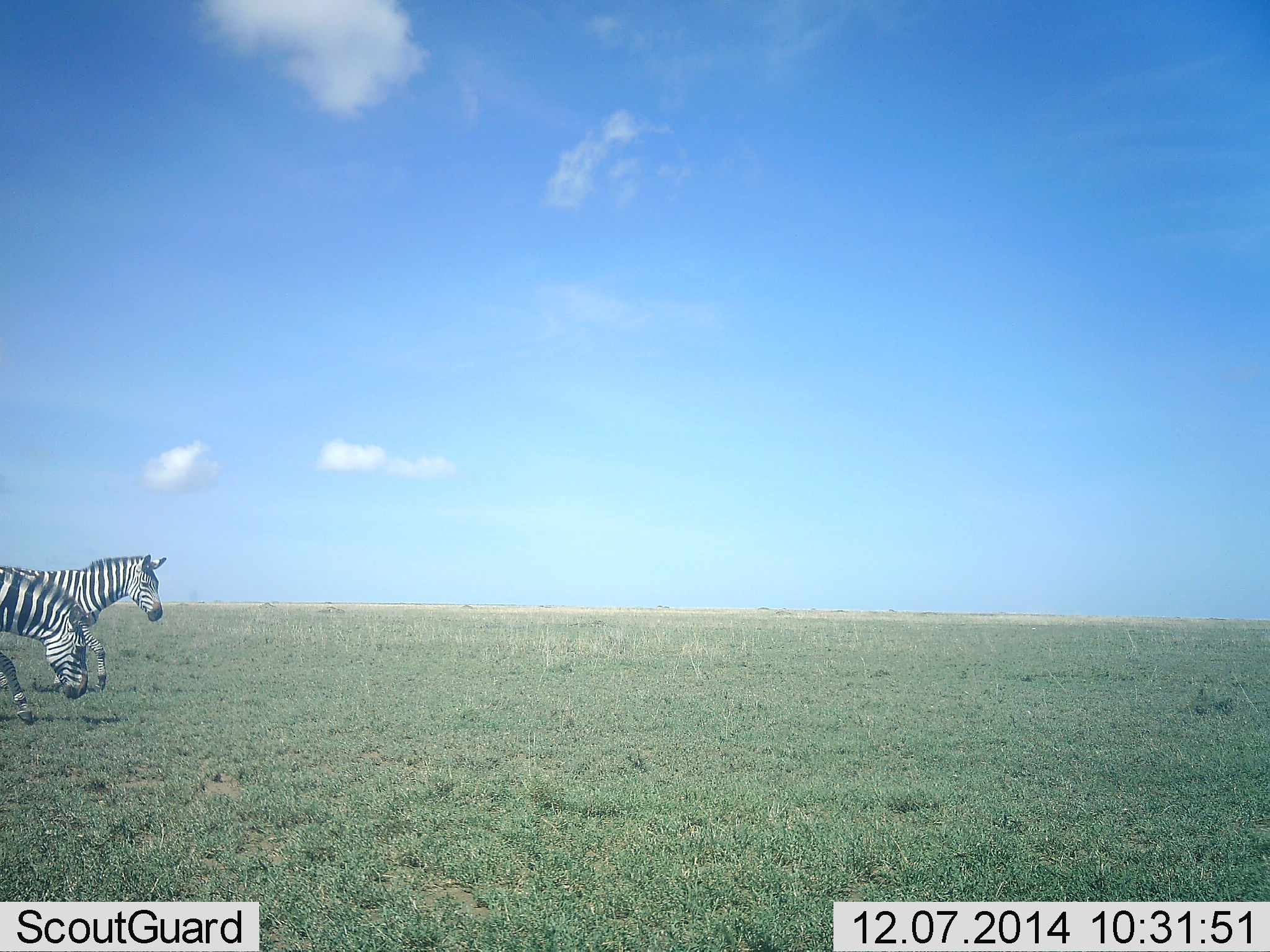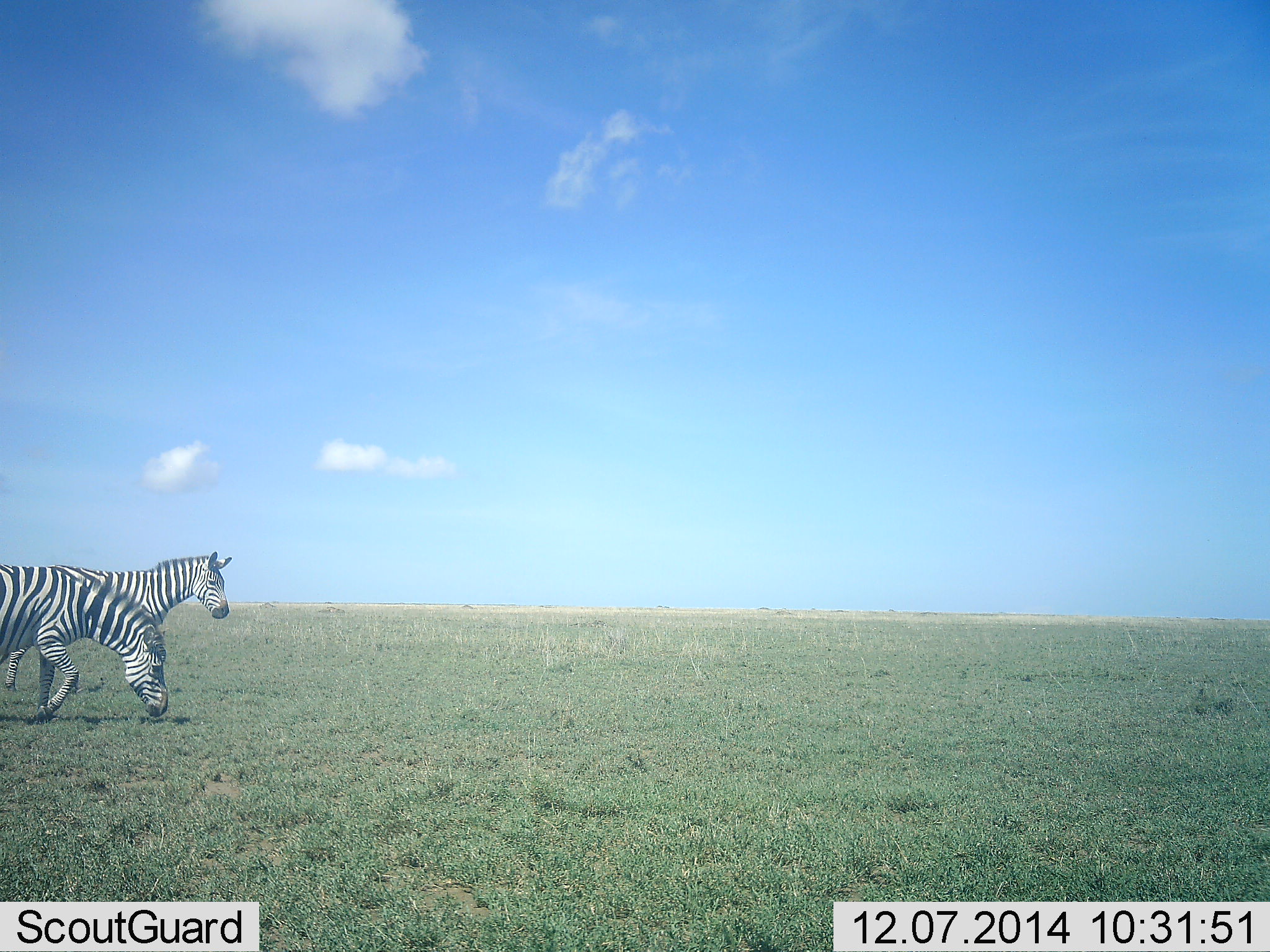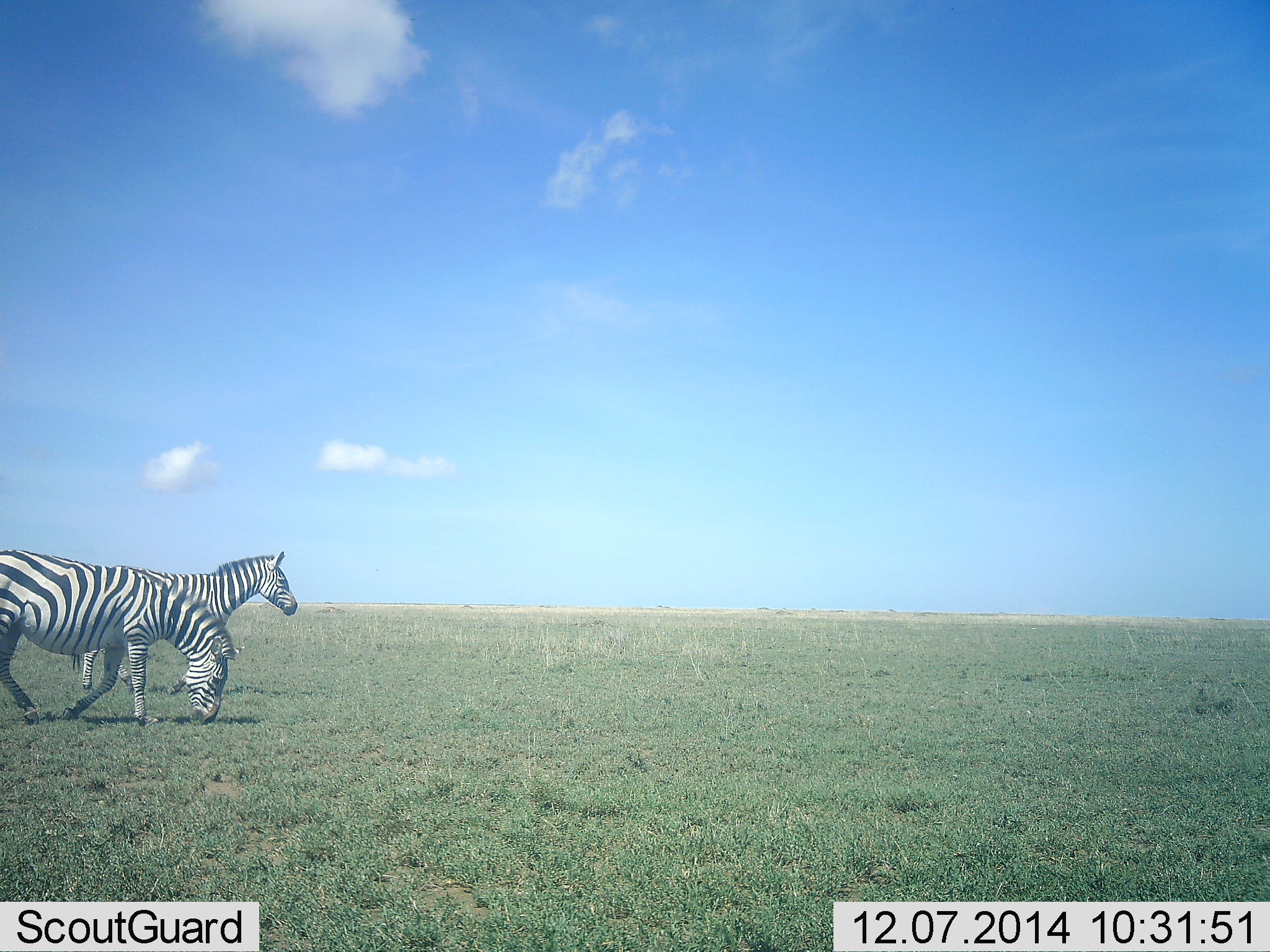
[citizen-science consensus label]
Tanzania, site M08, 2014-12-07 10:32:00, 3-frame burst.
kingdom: Animalia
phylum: Chordata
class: Mammalia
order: Perissodactyla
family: Equidae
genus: Equus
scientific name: Equus quagga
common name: plains zebra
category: zebra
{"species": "zebra (plains zebra) (Equus quagga)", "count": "2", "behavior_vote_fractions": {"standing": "10%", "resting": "0%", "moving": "100%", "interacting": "0%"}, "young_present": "0%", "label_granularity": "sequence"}